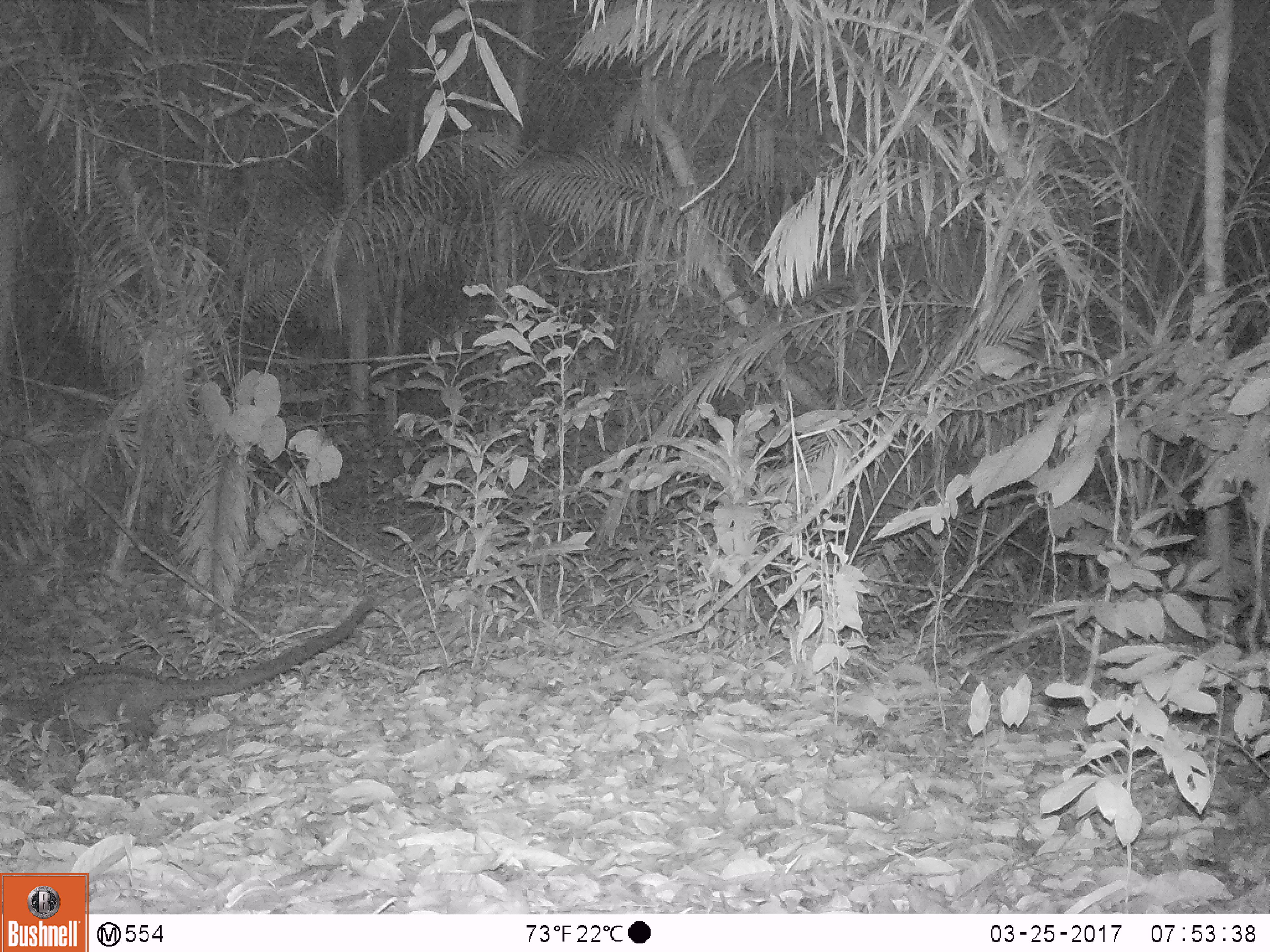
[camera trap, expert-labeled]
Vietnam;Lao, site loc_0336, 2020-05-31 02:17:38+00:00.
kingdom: Animalia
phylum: Chordata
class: Mammalia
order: Carnivora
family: Viverridae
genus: Paradoxurus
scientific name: Paradoxurus hermaphroditus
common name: common palm civet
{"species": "common palm civet (Paradoxurus hermaphroditus)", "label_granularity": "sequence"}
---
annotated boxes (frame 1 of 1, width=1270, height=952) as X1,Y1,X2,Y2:
common palm civet: 0,595,377,752